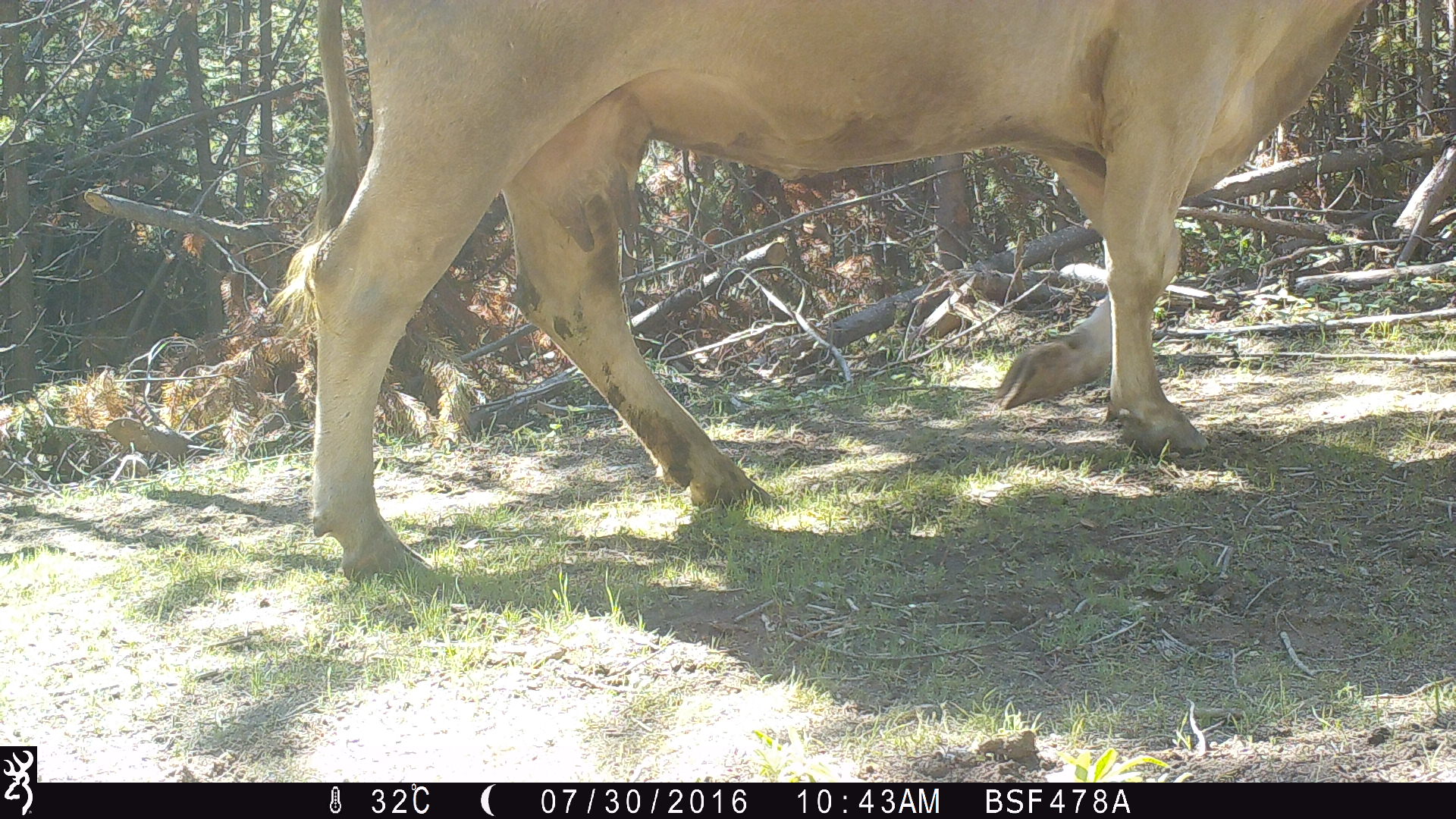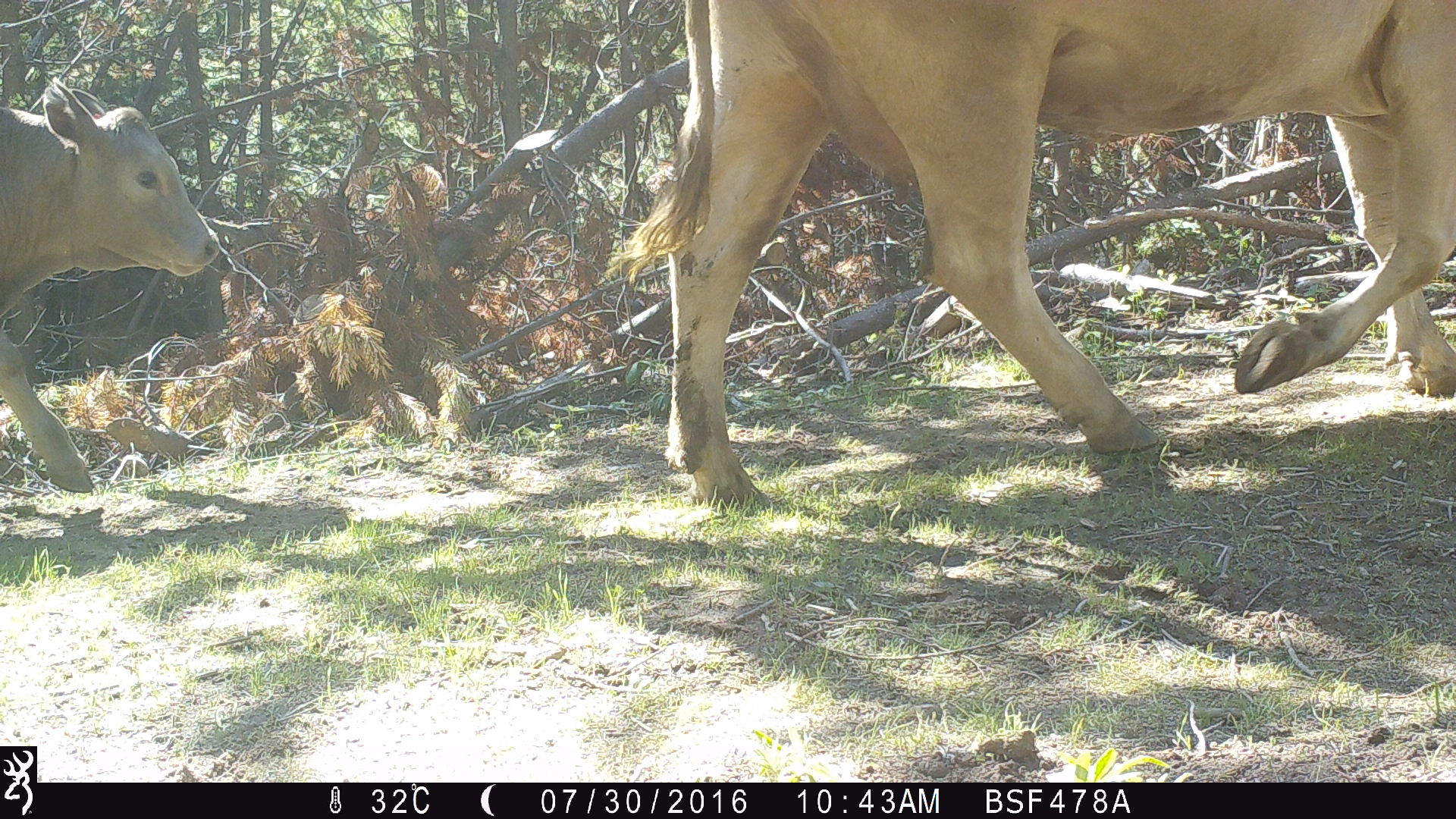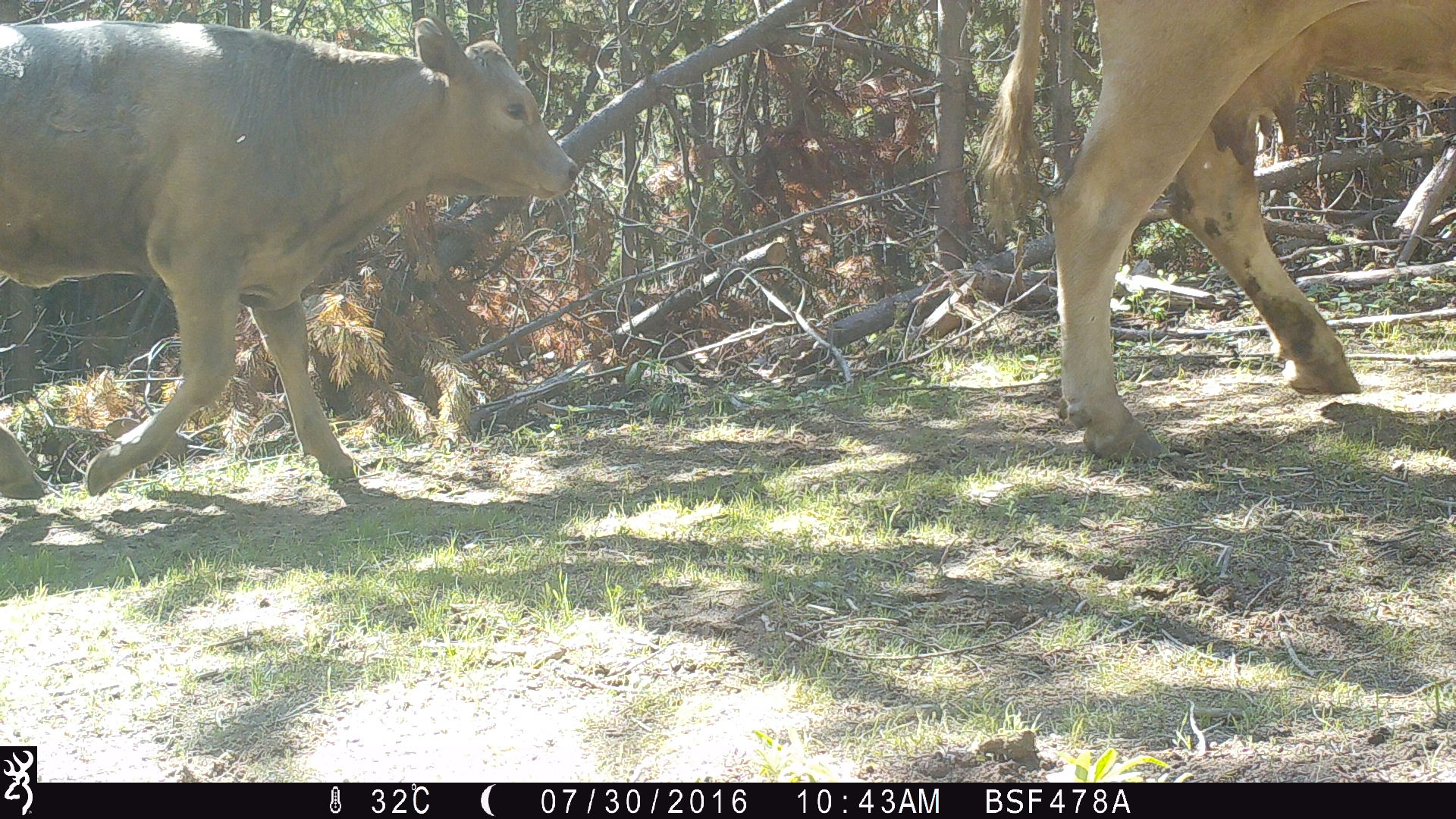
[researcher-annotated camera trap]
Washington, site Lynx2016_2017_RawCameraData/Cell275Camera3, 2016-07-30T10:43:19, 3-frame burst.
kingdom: Animalia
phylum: Chordata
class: Mammalia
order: Artiodactyla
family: Bovidae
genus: Bos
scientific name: Bos taurus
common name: domestic cattle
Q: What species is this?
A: Domestic cattle (Bos taurus).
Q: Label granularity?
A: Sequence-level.